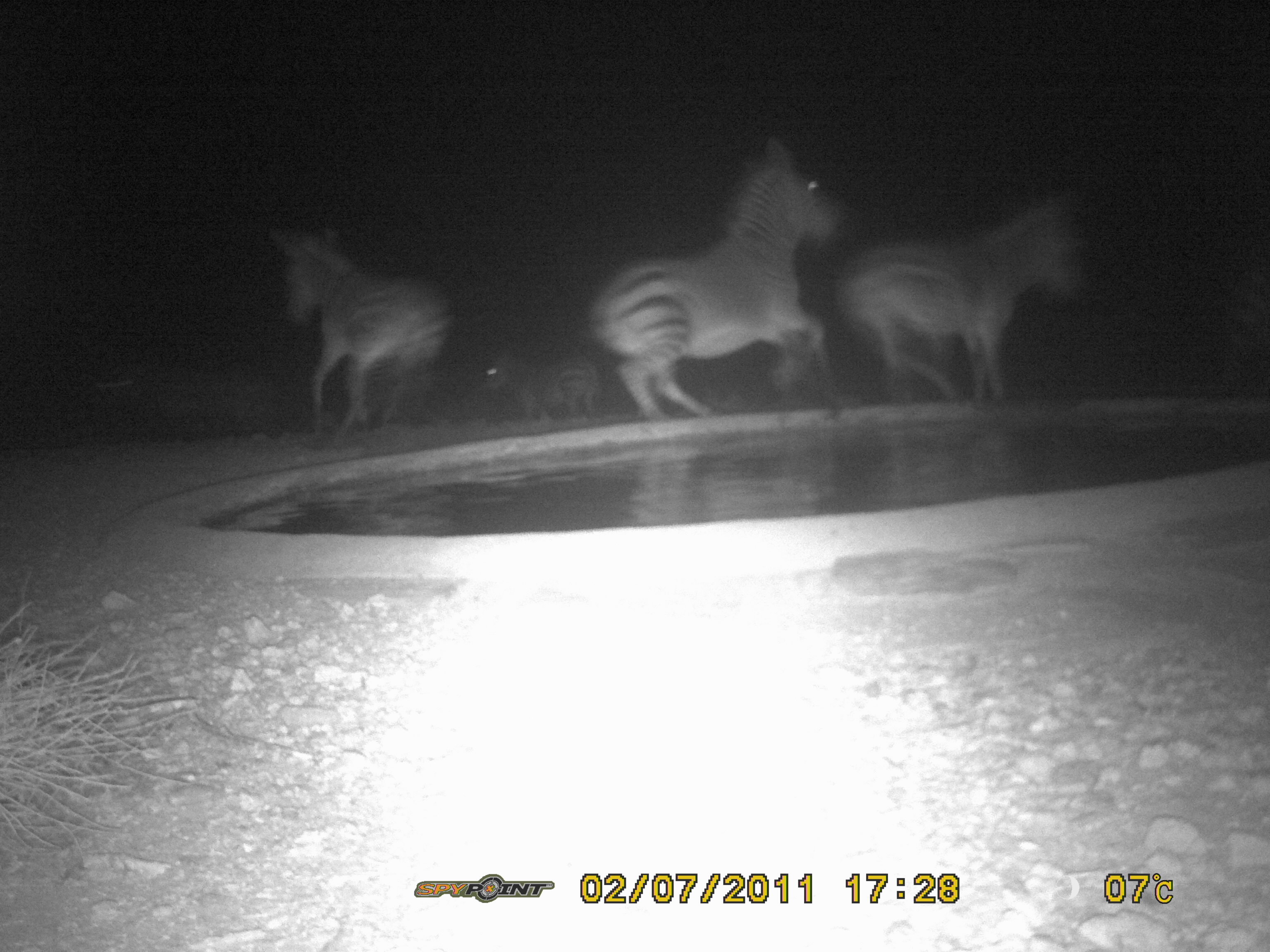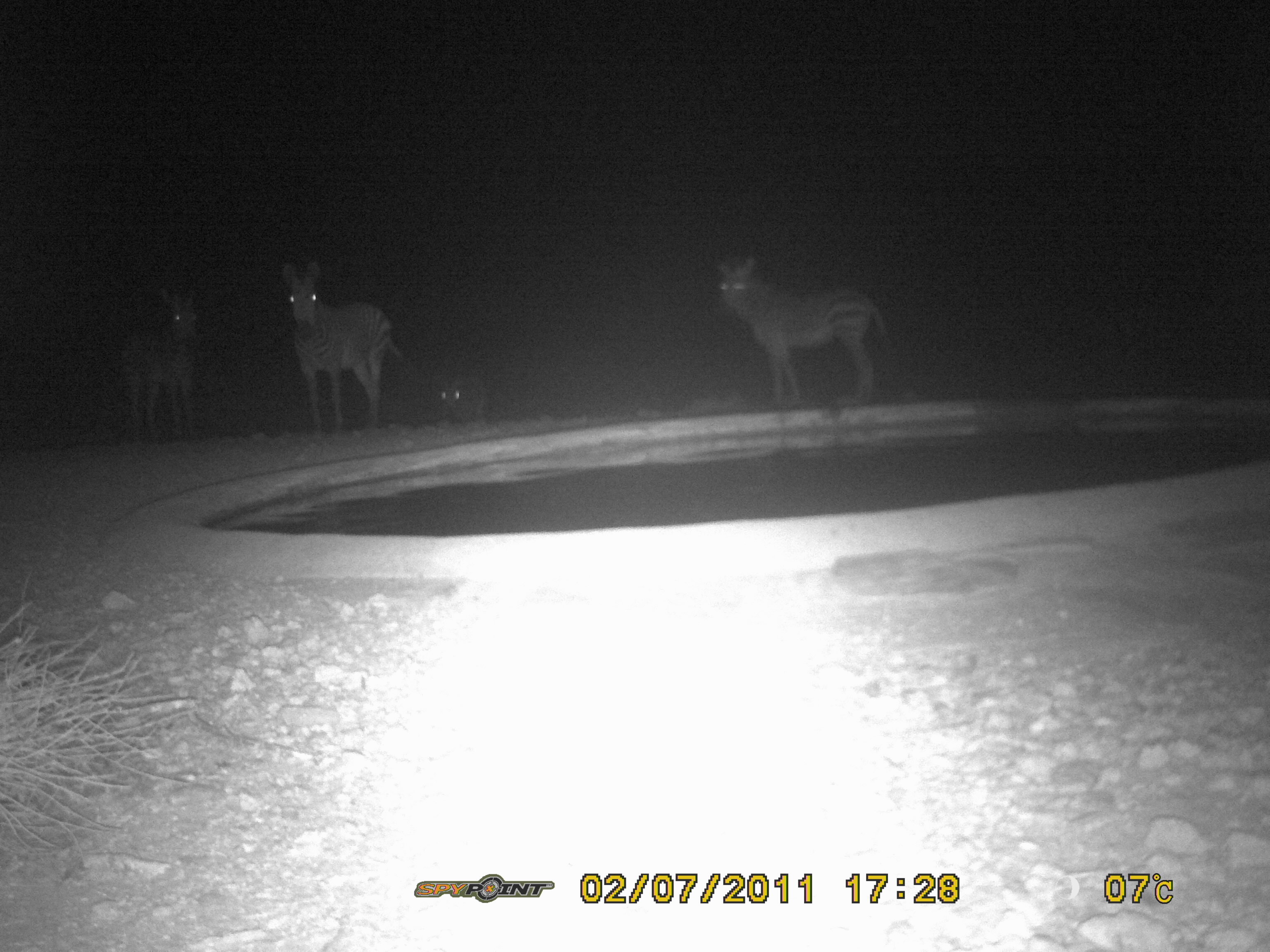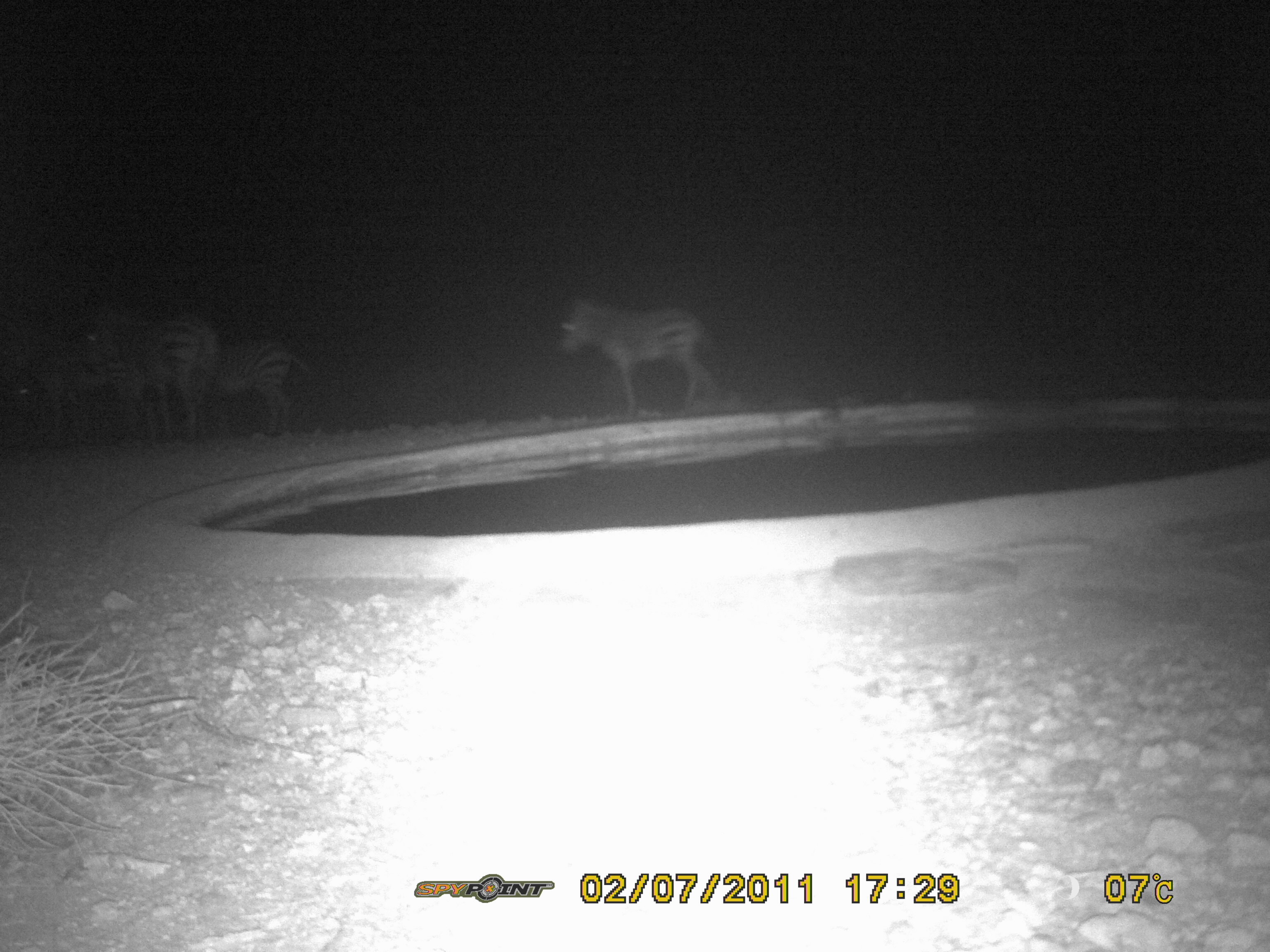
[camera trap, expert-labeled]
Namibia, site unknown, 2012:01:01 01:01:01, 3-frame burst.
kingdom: Animalia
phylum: Chordata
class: Mammalia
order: Perissodactyla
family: Equidae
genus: Equus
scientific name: Equus zebra hartmannae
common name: hartmann's mountain zebra